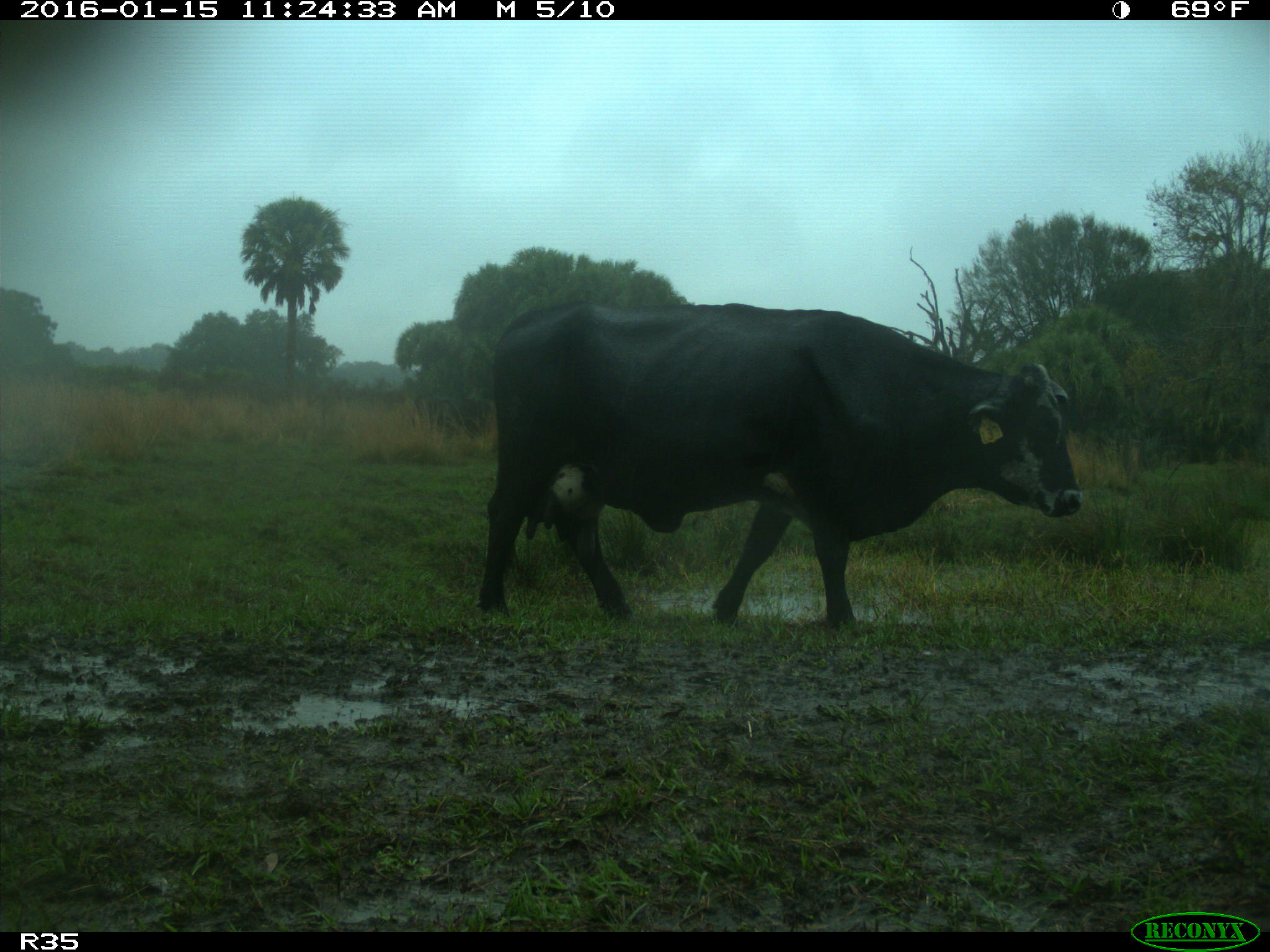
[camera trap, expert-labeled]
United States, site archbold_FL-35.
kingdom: Animalia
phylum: Chordata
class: Mammalia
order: Artiodactyla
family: Bovidae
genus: Bos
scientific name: Bos taurus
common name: domestic cow